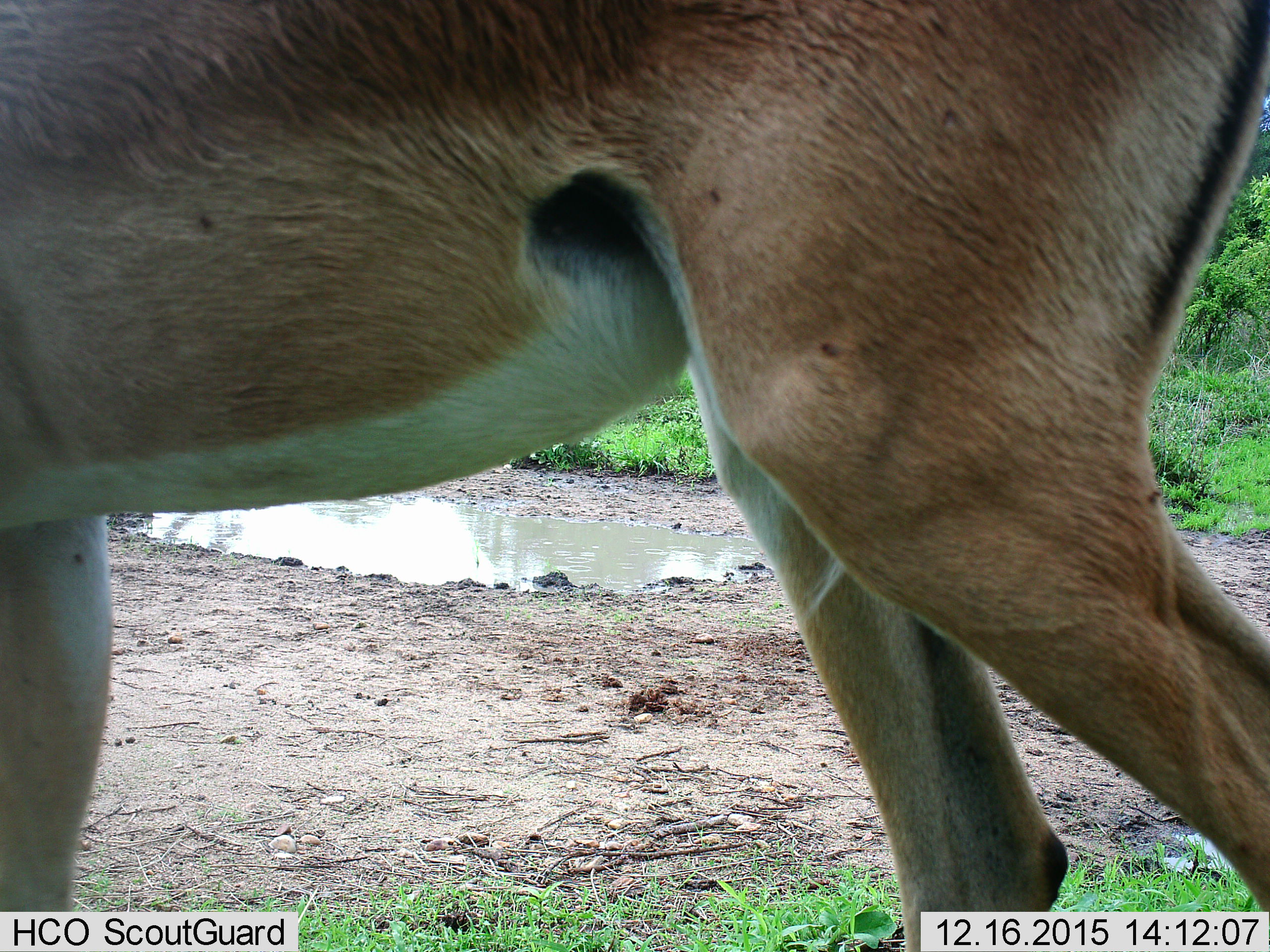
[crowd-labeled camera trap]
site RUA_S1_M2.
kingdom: Animalia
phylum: Chordata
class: Mammalia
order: Artiodactyla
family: Bovidae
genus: Aepyceros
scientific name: Aepyceros melampus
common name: impala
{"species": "impala (Aepyceros melampus)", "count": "1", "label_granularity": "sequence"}